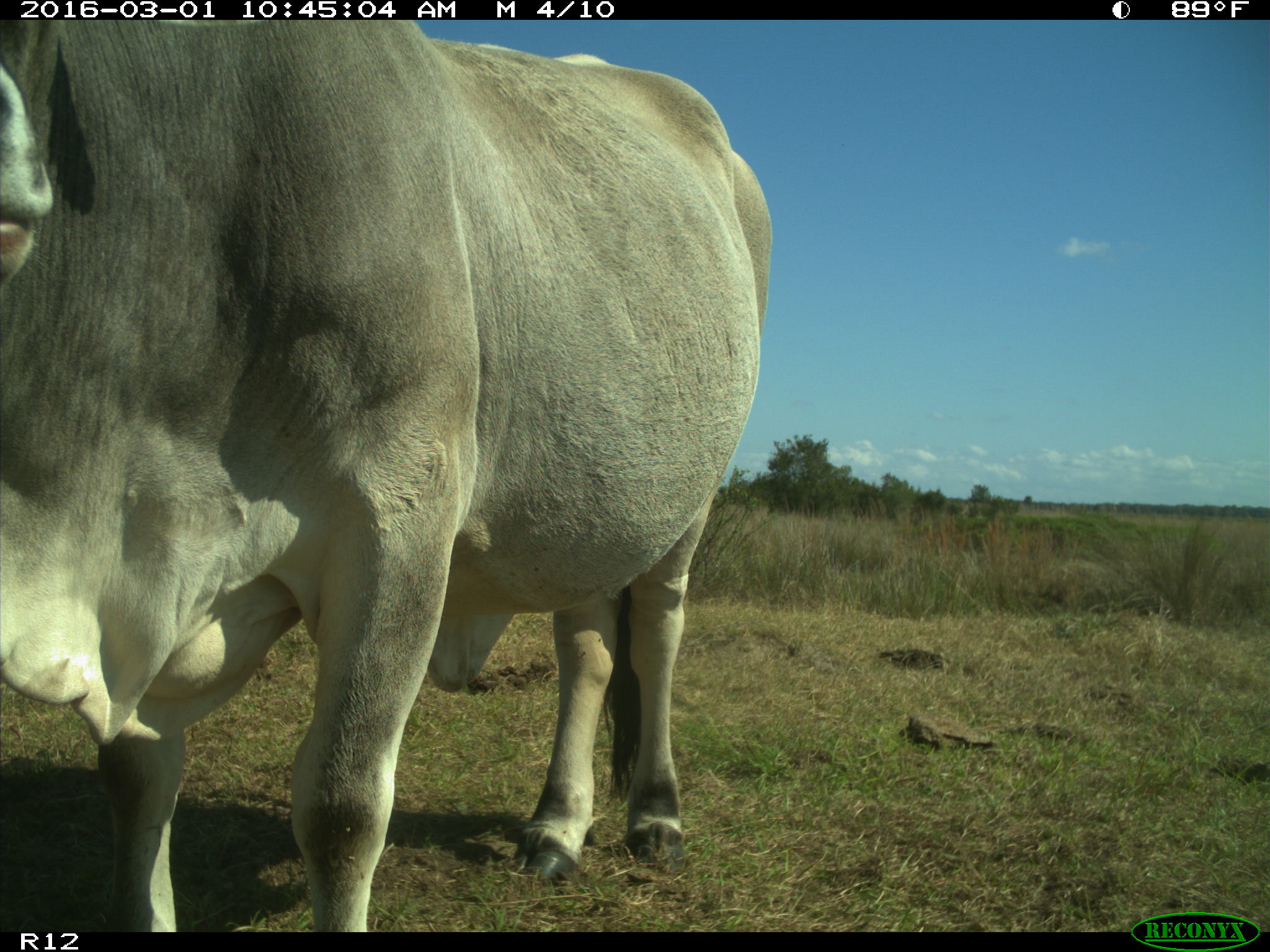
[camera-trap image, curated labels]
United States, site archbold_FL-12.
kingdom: Animalia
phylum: Chordata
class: Mammalia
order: Artiodactyla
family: Bovidae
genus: Bos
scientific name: Bos taurus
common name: domestic cow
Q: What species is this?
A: Bos taurus (domestic cow).